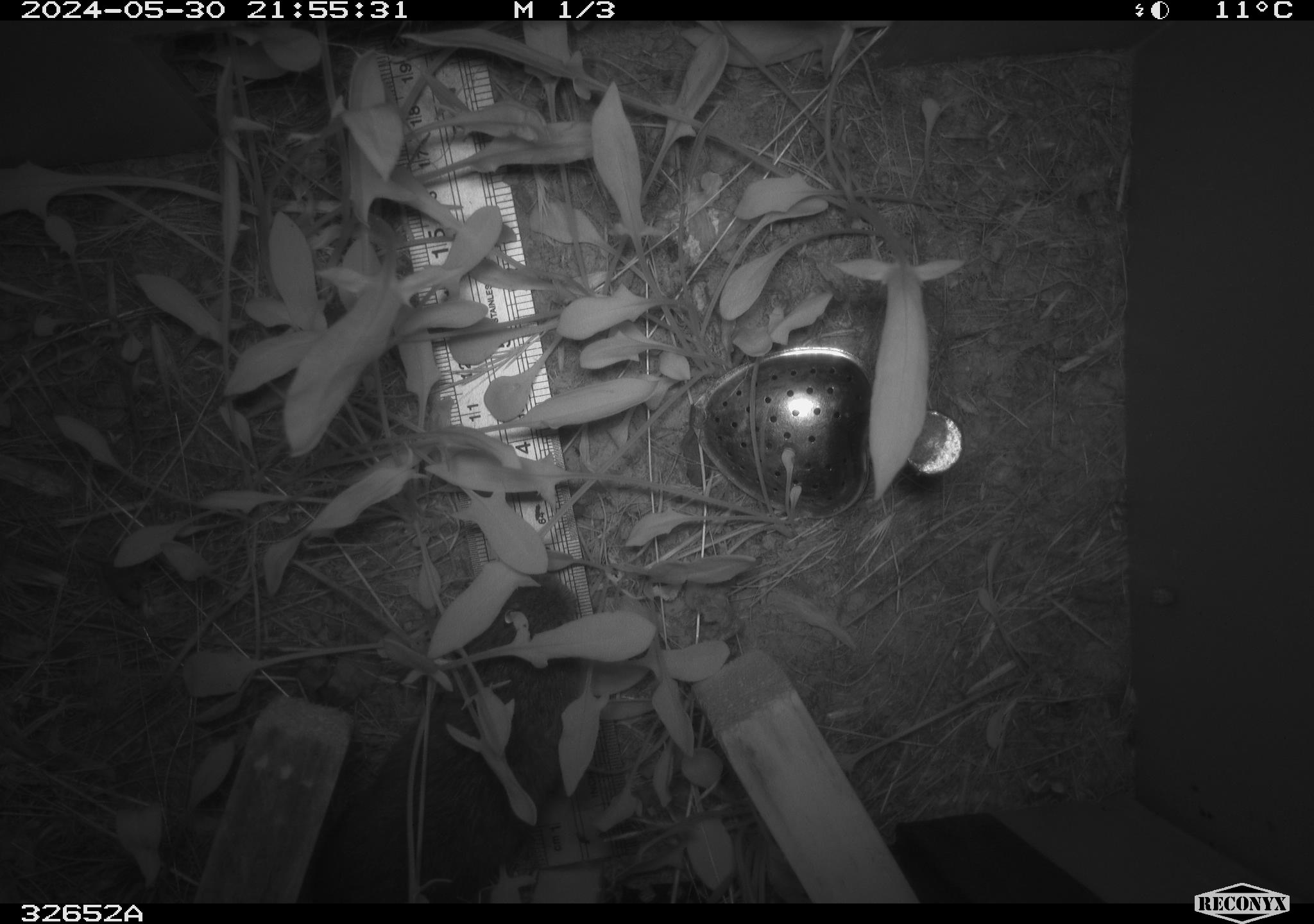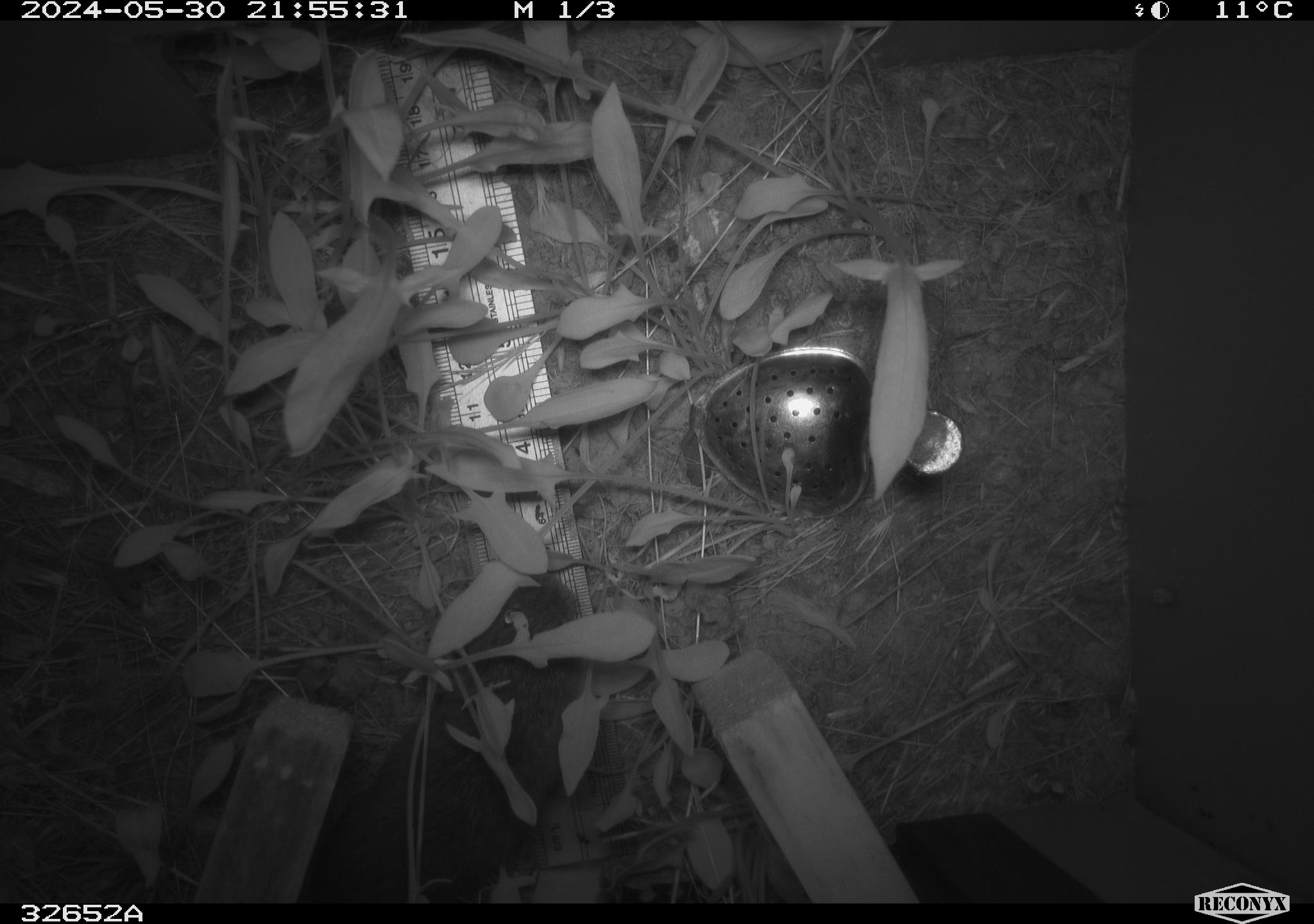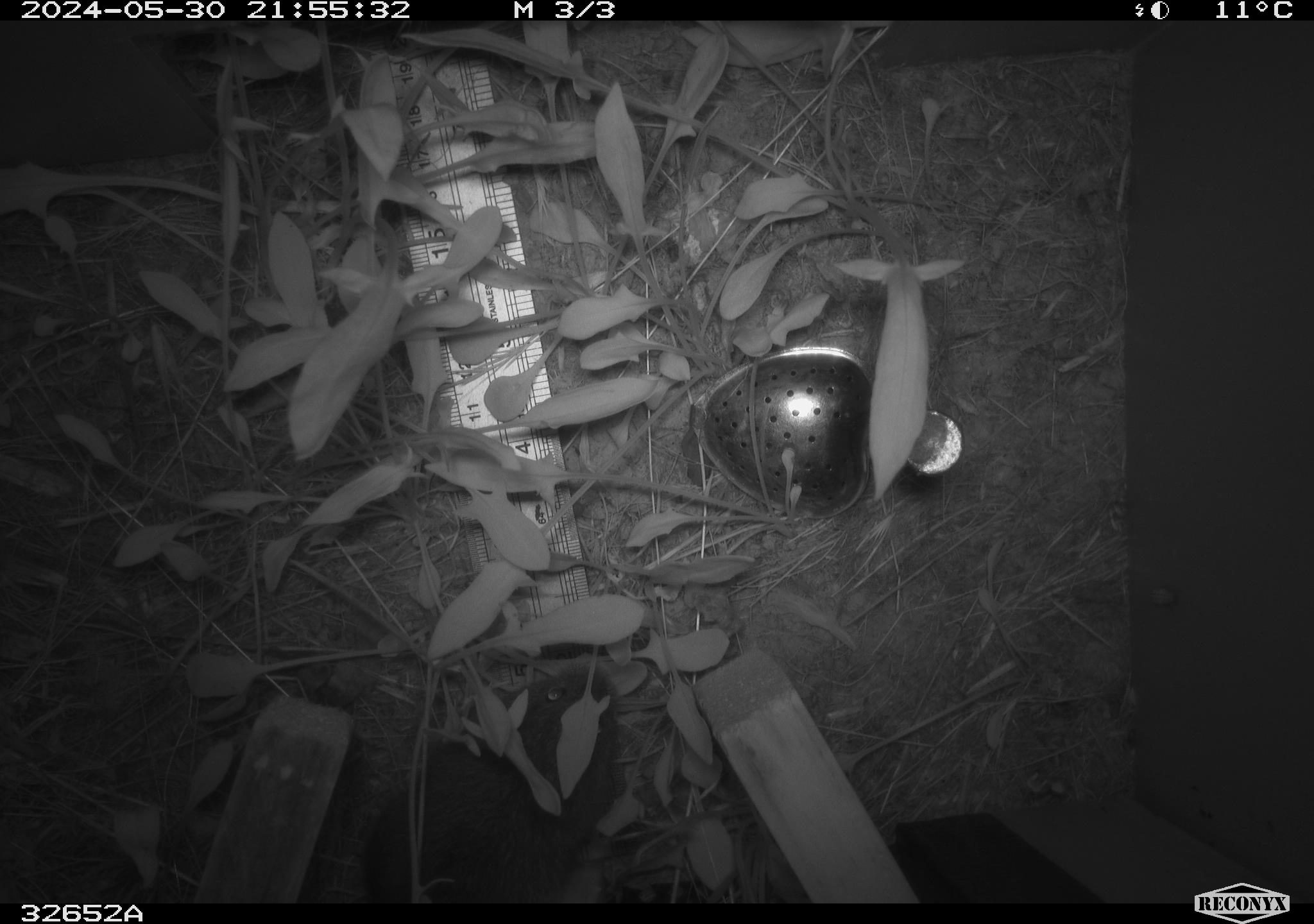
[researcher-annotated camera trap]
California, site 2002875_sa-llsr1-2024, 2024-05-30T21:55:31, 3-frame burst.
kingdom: Animalia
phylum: Chordata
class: Mammalia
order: Rodentia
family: Cricetidae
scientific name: Arvicolinae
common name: voles, lemmings, and muskrats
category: arvicolinae subfamily